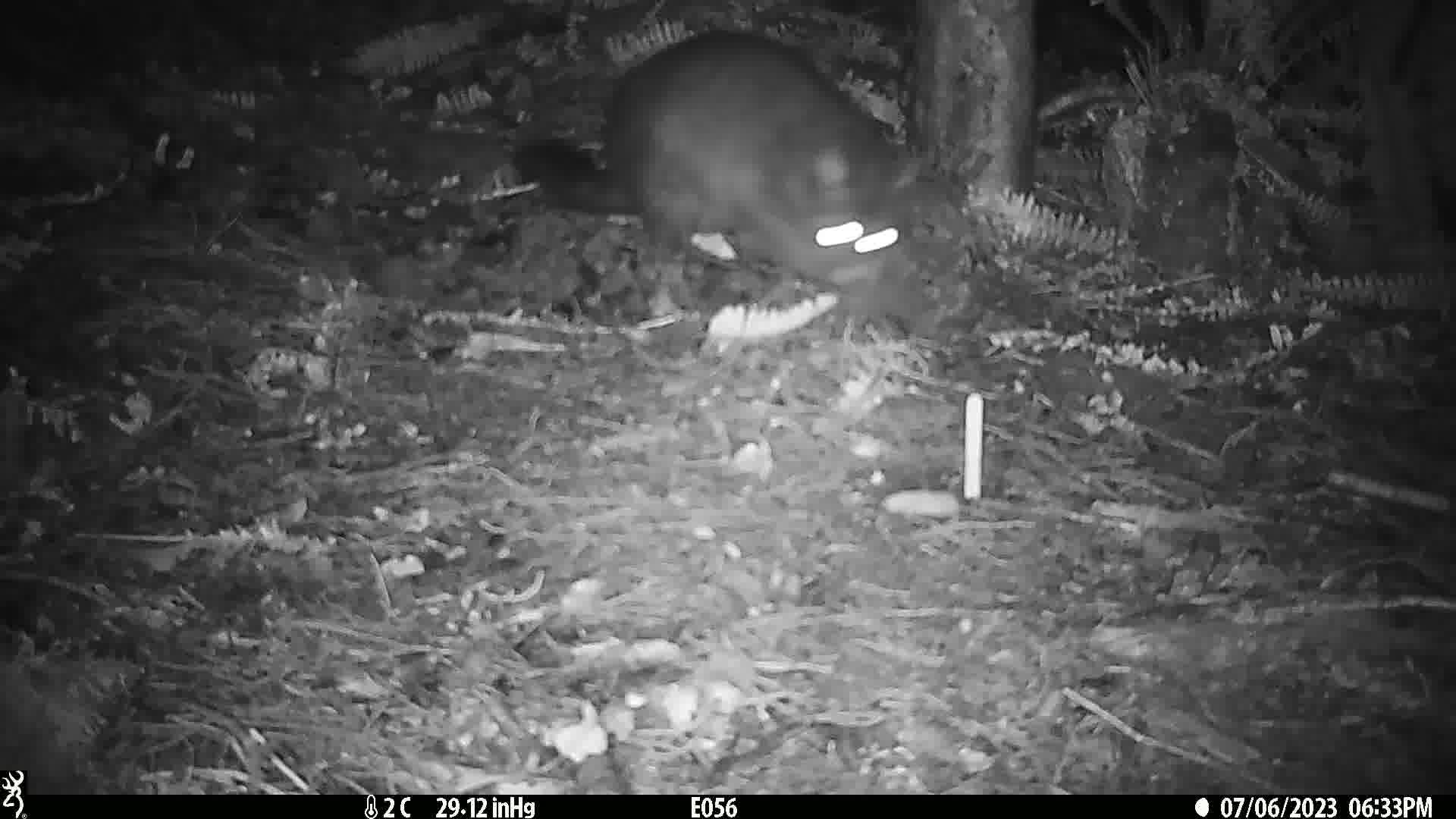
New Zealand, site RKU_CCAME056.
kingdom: Animalia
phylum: Chordata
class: Mammalia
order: Diprotodontia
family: Phalangeridae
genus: Trichosurus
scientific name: Trichosurus vulpecula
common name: common brushtail possum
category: possum